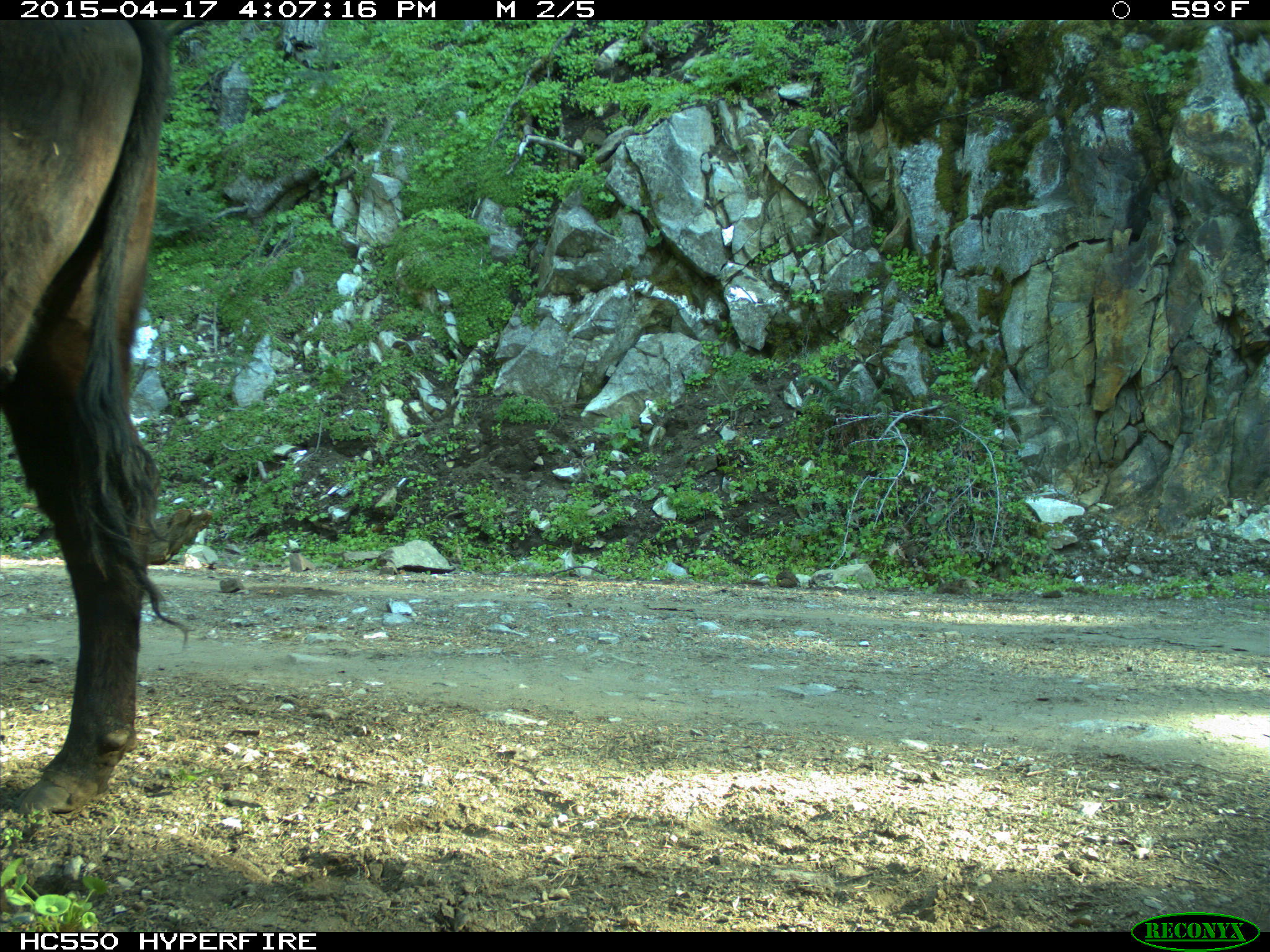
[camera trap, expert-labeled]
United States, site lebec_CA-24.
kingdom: Animalia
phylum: Chordata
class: Mammalia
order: Artiodactyla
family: Bovidae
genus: Bos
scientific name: Bos taurus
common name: domestic cow